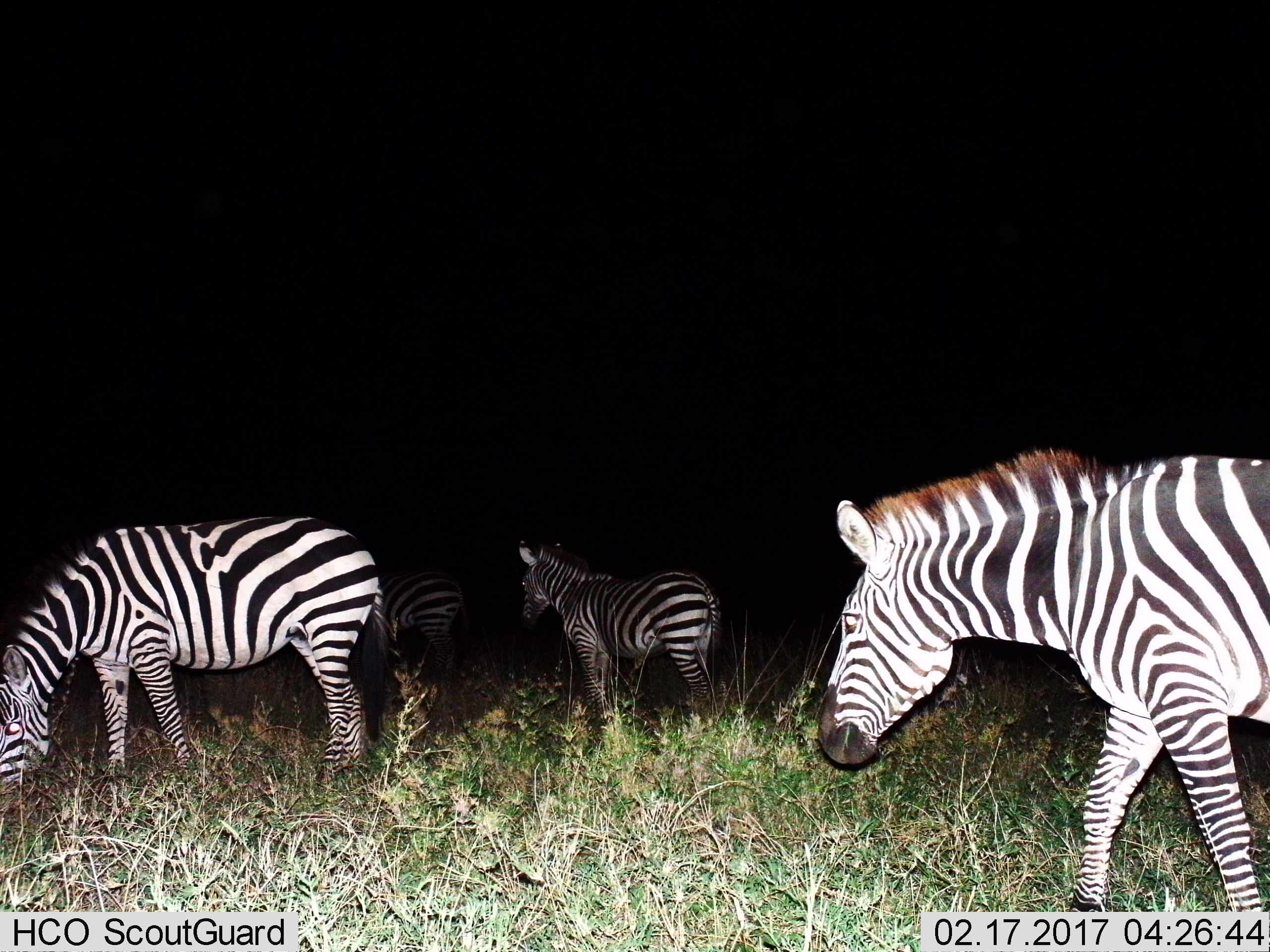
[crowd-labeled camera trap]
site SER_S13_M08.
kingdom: Animalia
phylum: Chordata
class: Mammalia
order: Perissodactyla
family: Equidae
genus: Equus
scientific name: Equus quagga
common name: plains zebra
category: zebraplains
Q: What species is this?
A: Zebraplains (plains zebra) (Equus quagga).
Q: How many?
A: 4.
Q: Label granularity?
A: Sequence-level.